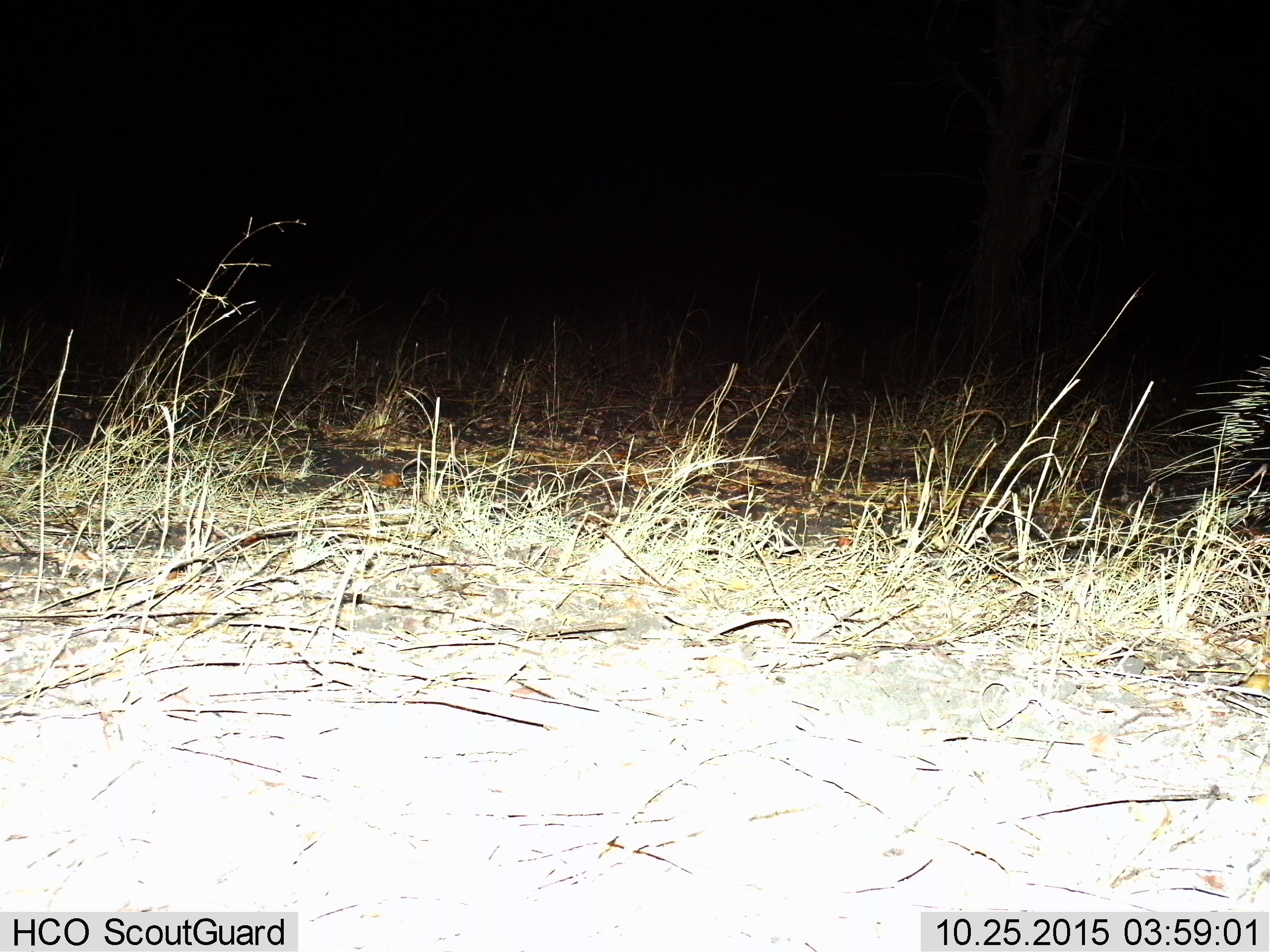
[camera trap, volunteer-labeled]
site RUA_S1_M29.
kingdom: Animalia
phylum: Chordata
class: Mammalia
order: Rodentia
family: Hystricidae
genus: Hystrix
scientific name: Hystrix cristata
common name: crested porcupine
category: porcupine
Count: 1.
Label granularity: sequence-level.